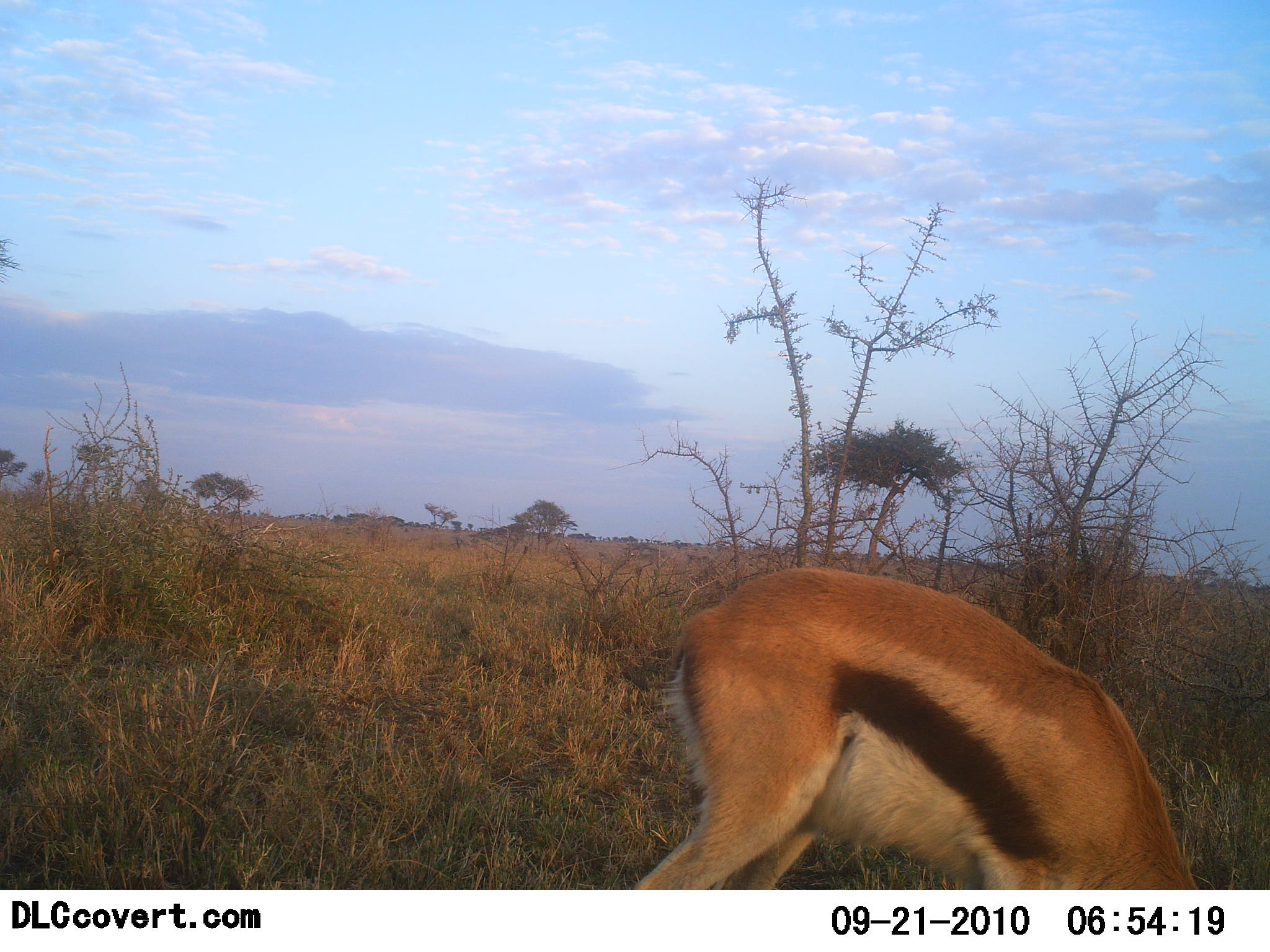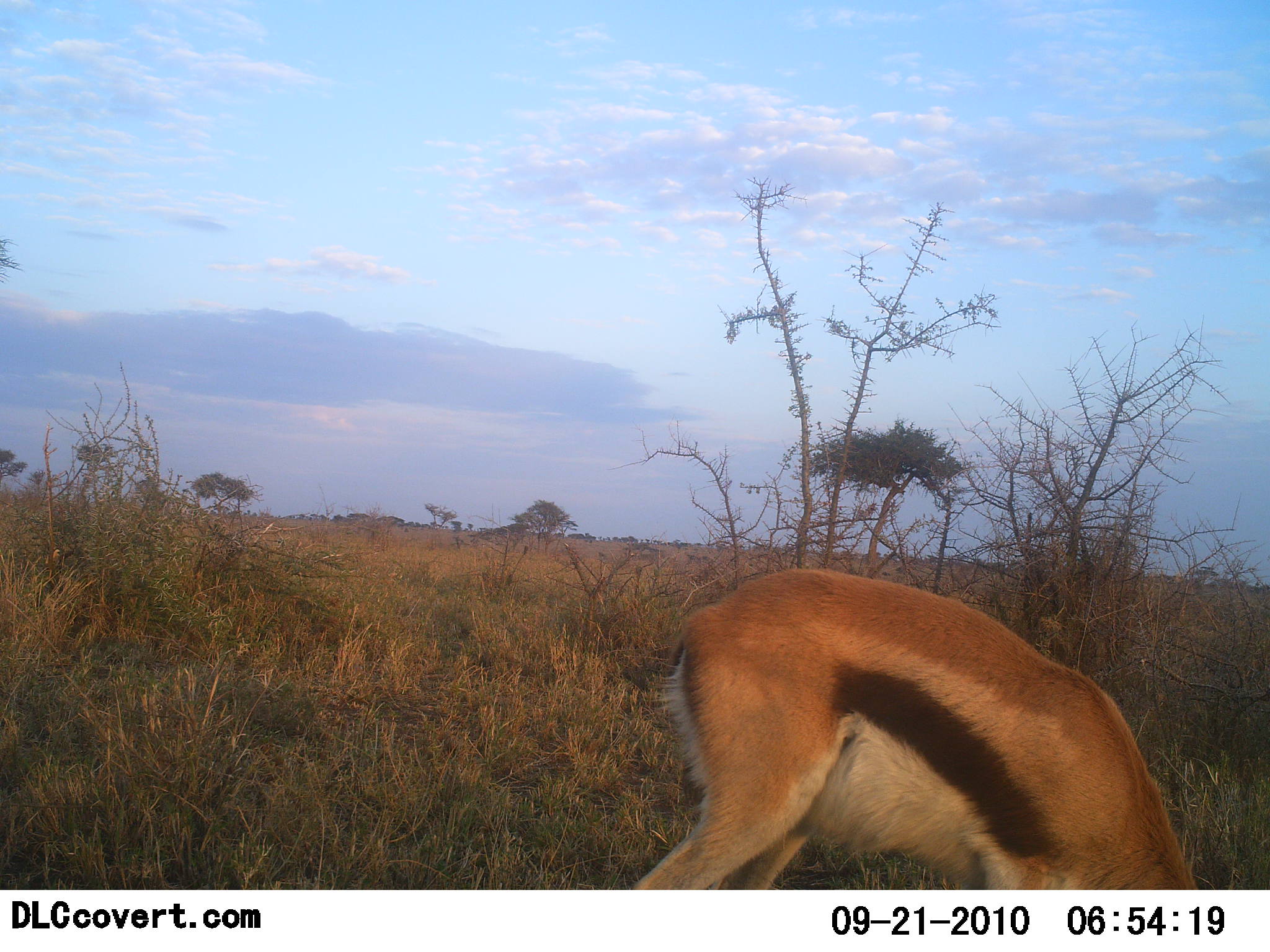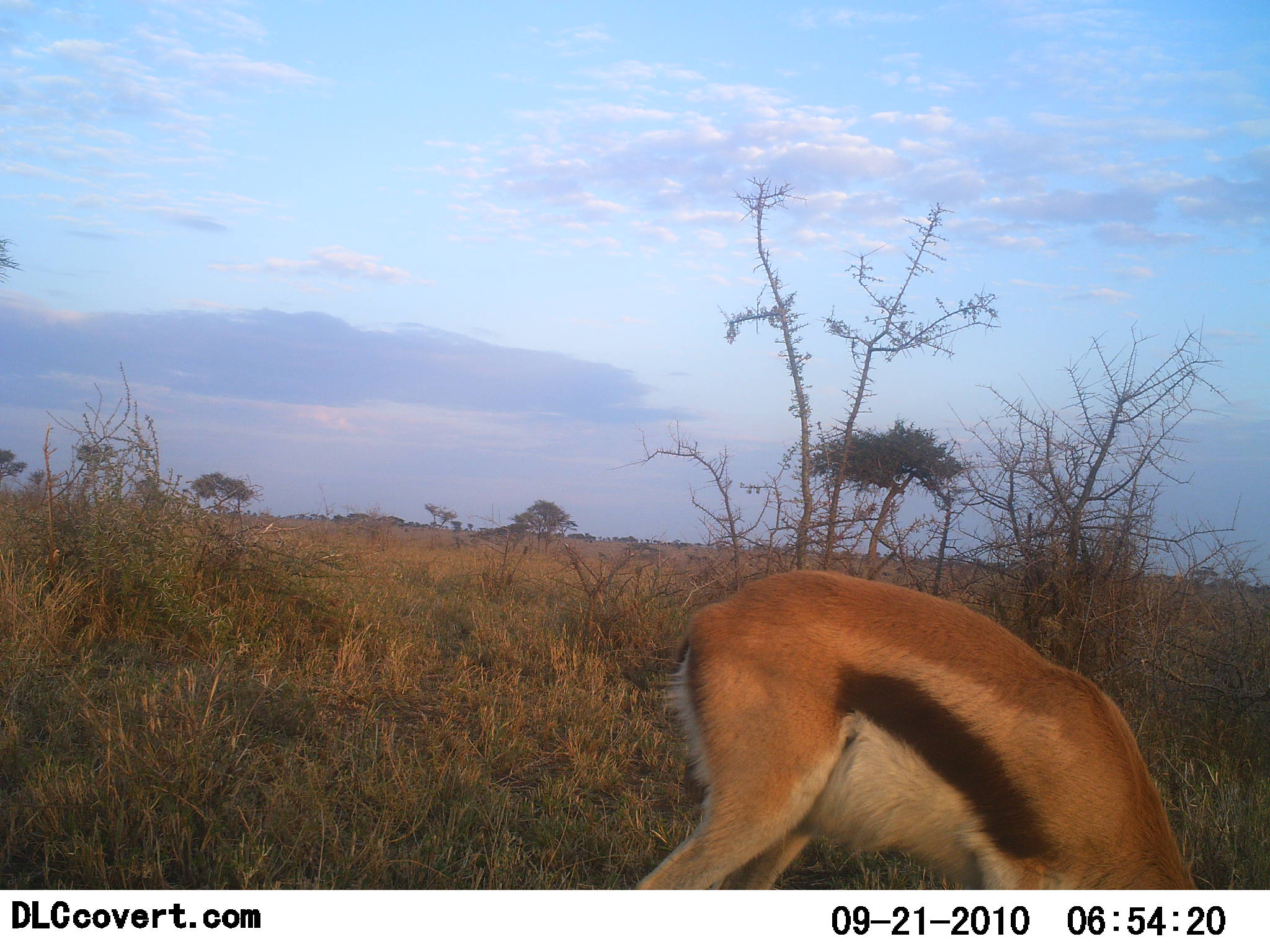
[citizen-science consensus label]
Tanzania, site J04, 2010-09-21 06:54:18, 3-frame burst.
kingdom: Animalia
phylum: Chordata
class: Mammalia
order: Artiodactyla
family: Bovidae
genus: Eudorcas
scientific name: Eudorcas thomsonii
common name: thomson's gazelle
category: gazellethomsons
Gazellethomsons (thomson's gazelle) (Eudorcas thomsonii), count 1. Behavior (volunteer vote fractions): standing 32%, resting 0%, moving 0%, interacting 0%. Young present (vote fraction): 0%. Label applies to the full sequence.